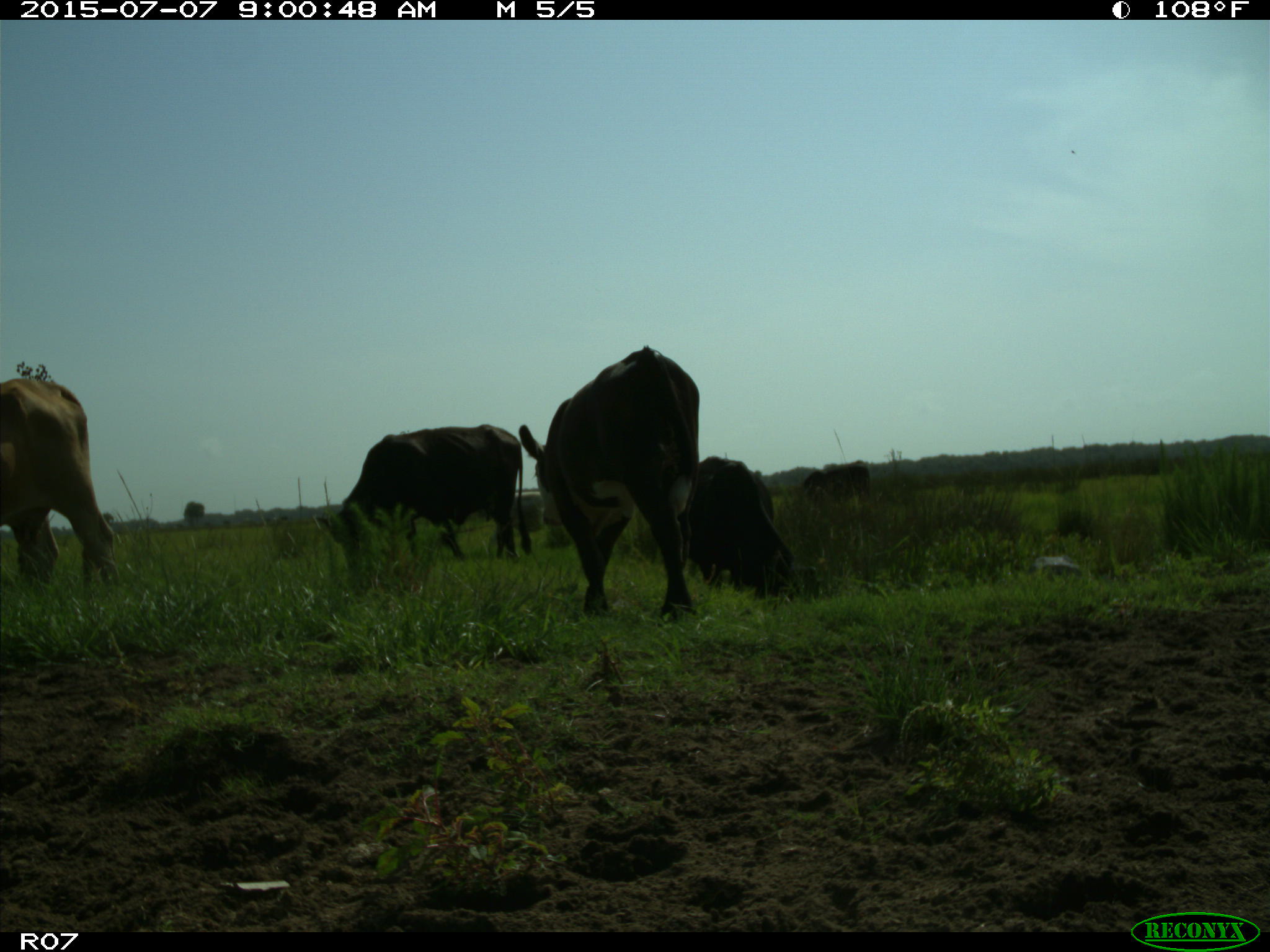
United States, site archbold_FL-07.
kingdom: Animalia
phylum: Chordata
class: Mammalia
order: Artiodactyla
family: Bovidae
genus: Bos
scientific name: Bos taurus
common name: domestic cow